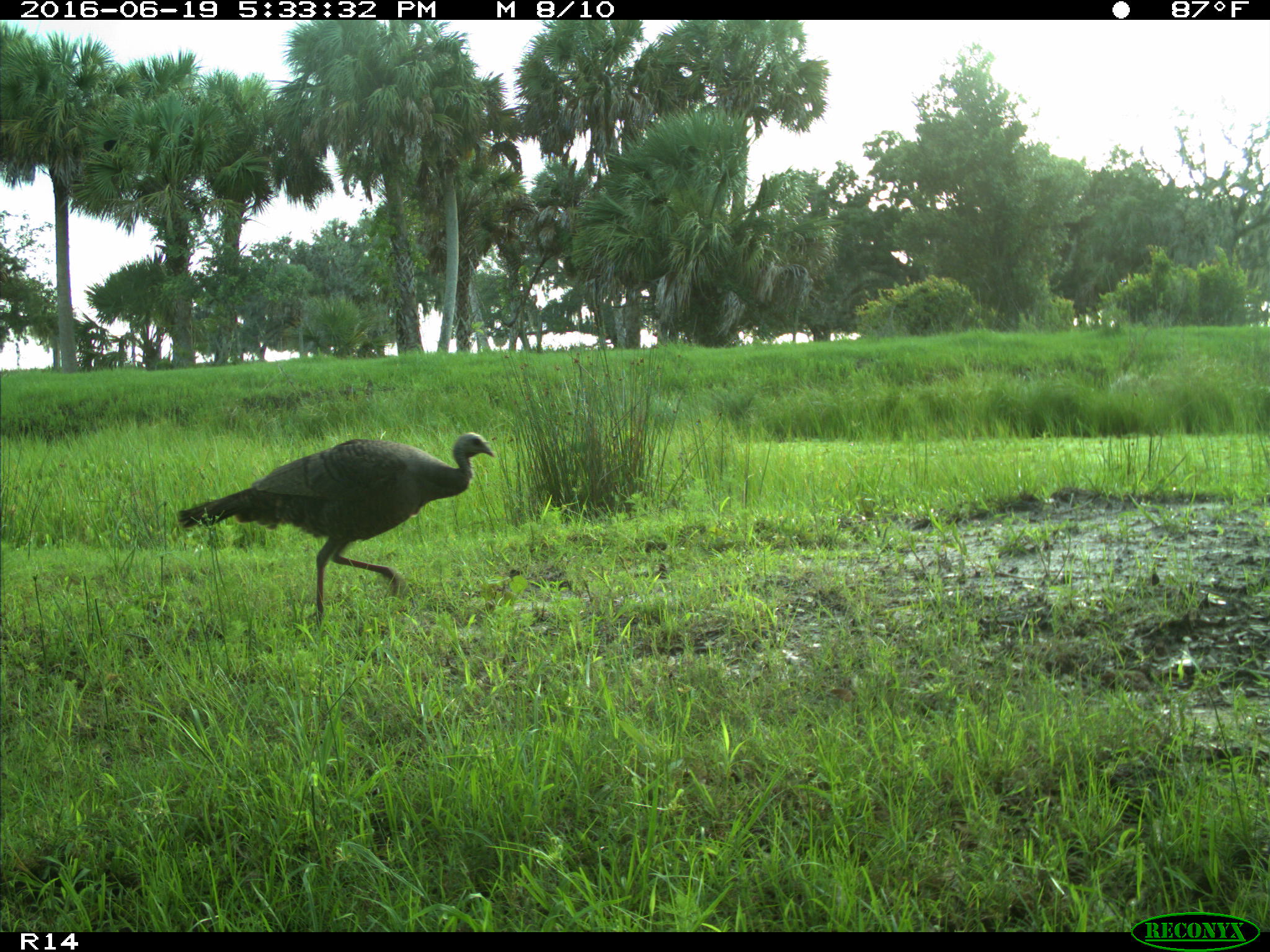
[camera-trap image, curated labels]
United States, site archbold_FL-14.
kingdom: Animalia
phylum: Chordata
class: Aves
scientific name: Aves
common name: birds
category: unidentified bird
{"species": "unidentified bird (birds) (Aves)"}